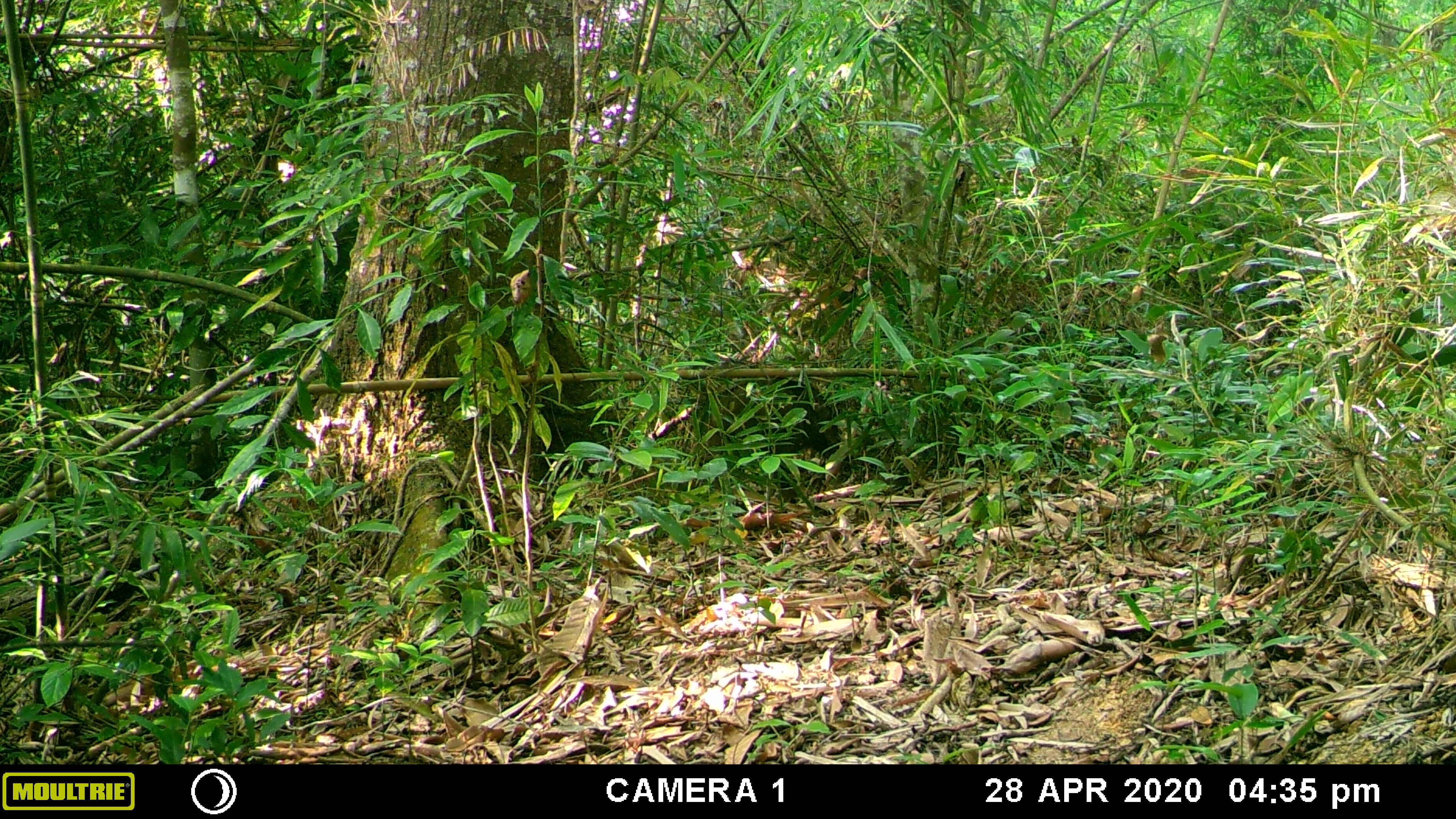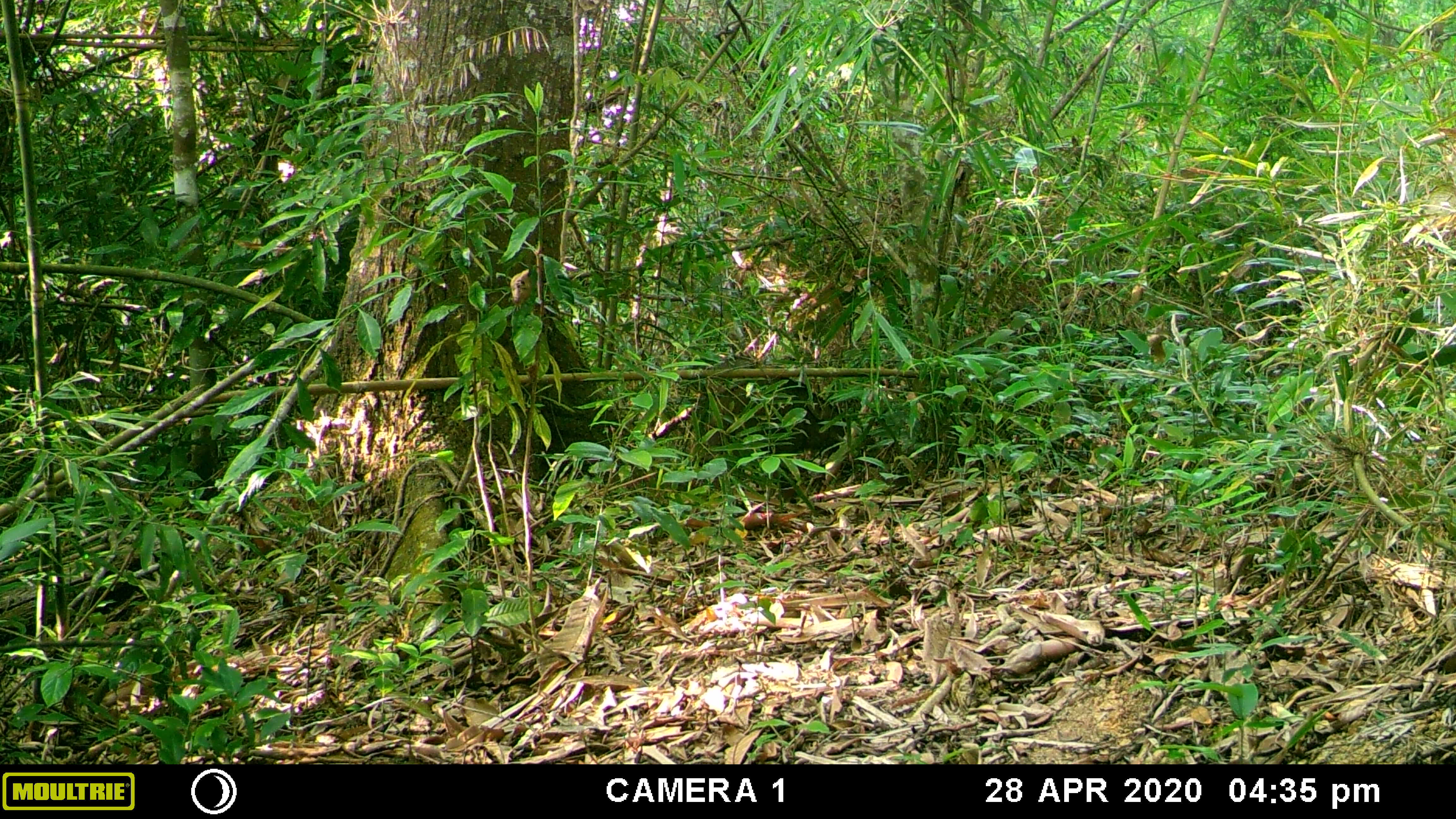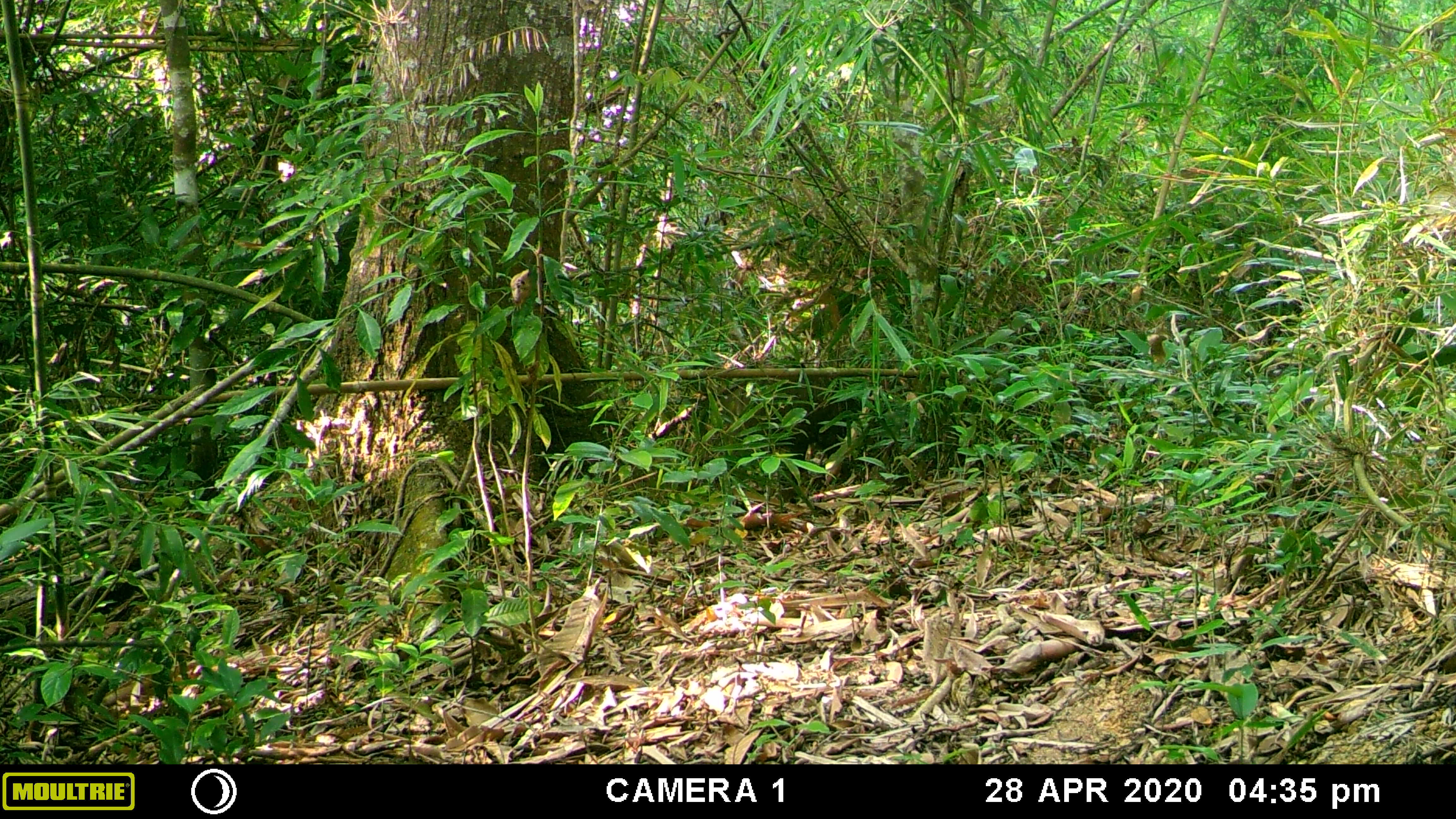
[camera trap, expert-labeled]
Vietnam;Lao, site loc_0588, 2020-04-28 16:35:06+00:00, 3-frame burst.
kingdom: Animalia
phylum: Chordata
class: Mammalia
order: Artiodactyla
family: Suidae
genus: Sus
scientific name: Sus scrofa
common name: eurasian wild pig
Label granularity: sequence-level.